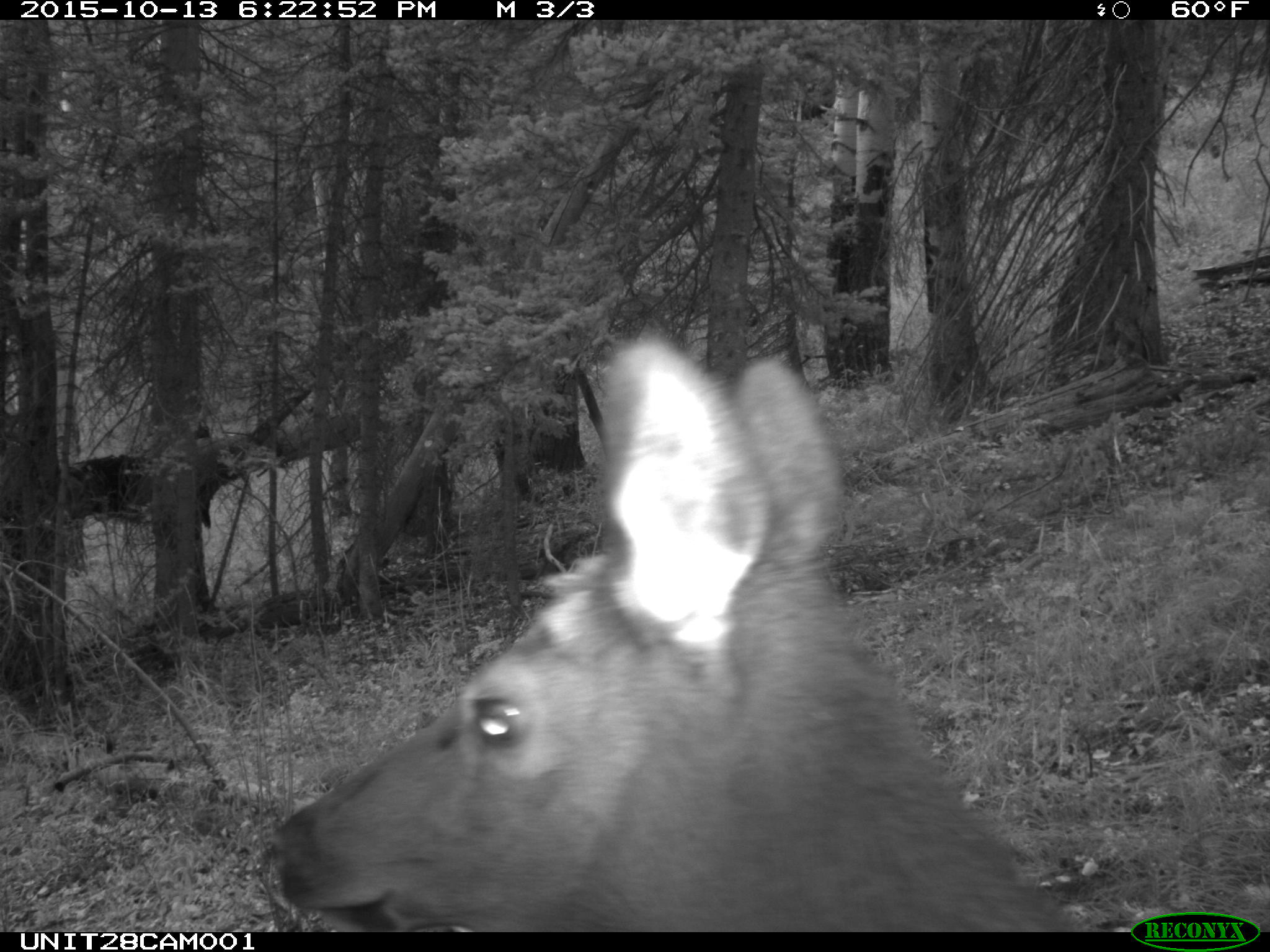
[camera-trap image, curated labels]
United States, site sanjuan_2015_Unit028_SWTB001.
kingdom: Animalia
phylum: Chordata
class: Mammalia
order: Artiodactyla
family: Cervidae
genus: Cervus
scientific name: Cervus elaphus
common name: red deer